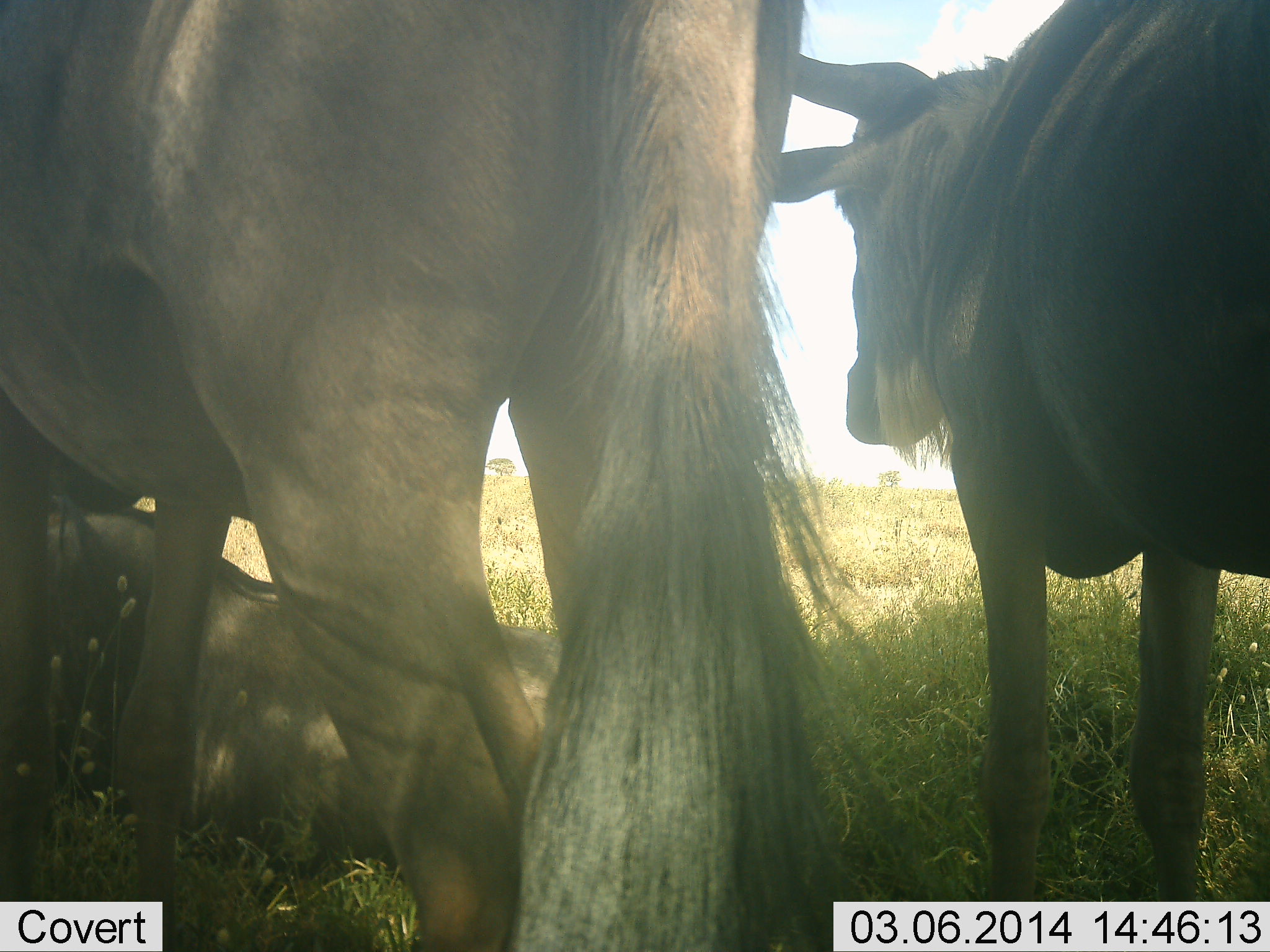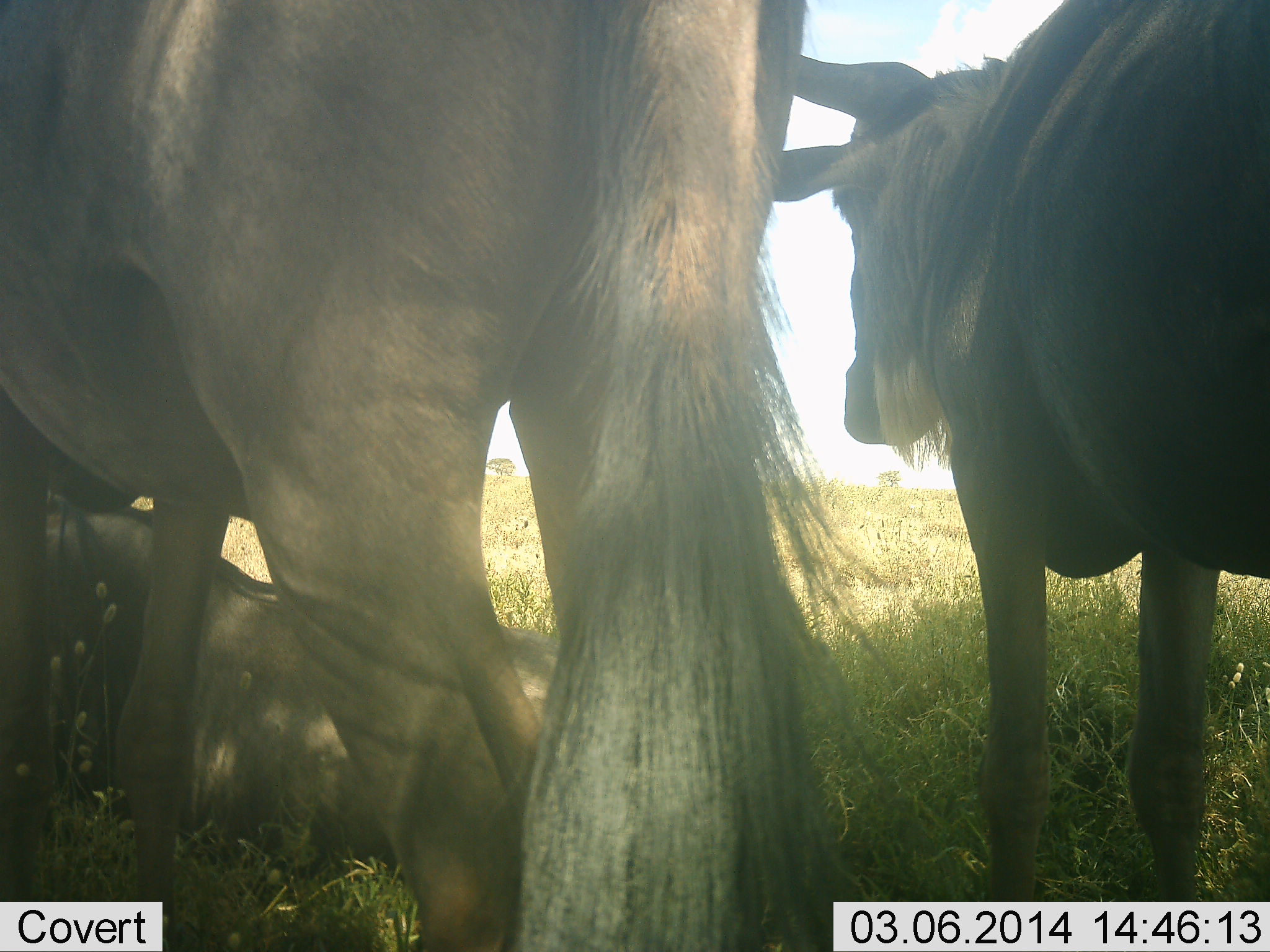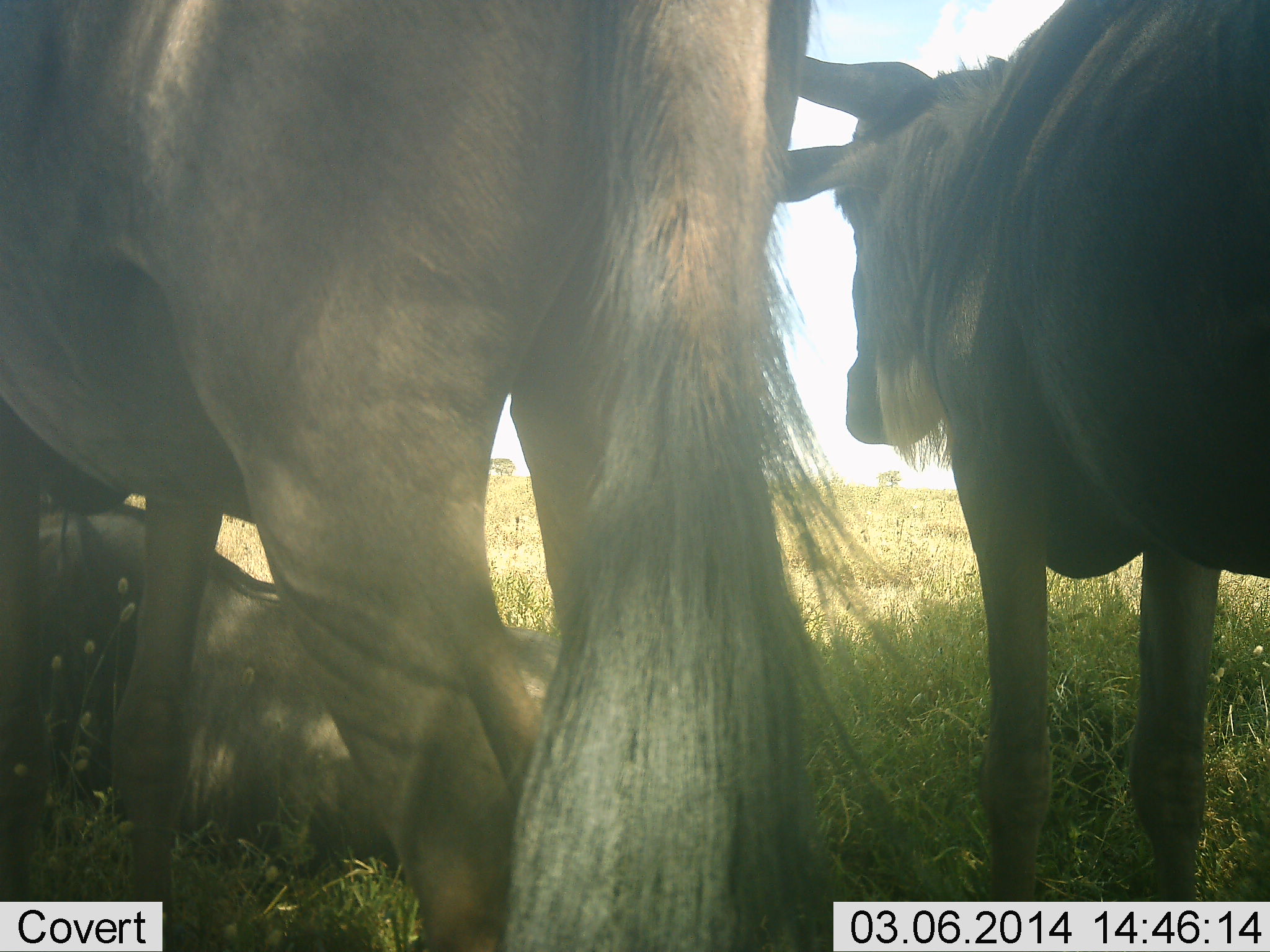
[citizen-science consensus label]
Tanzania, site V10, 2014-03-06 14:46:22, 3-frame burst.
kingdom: Animalia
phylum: Chordata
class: Mammalia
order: Artiodactyla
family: Bovidae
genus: Connochaetes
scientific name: Connochaetes taurinus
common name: blue wildebeest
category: wildebeest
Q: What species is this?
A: Wildebeest (blue wildebeest) (Connochaetes taurinus).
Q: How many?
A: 3.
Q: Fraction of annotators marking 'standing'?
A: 80%.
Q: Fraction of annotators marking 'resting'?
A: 100%.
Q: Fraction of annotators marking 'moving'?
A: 0%.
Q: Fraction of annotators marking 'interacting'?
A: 0%.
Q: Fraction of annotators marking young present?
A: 20%.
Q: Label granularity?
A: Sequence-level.